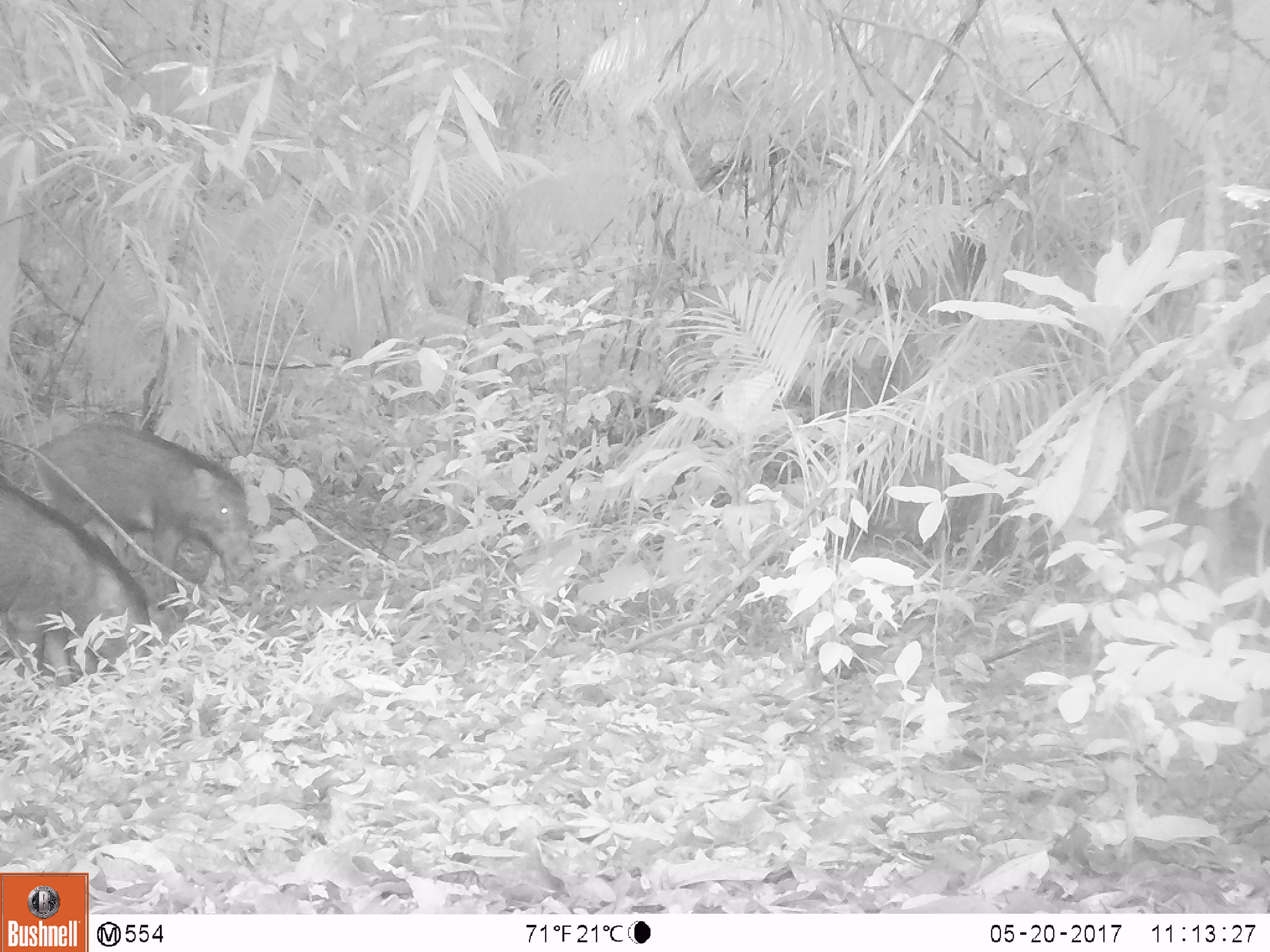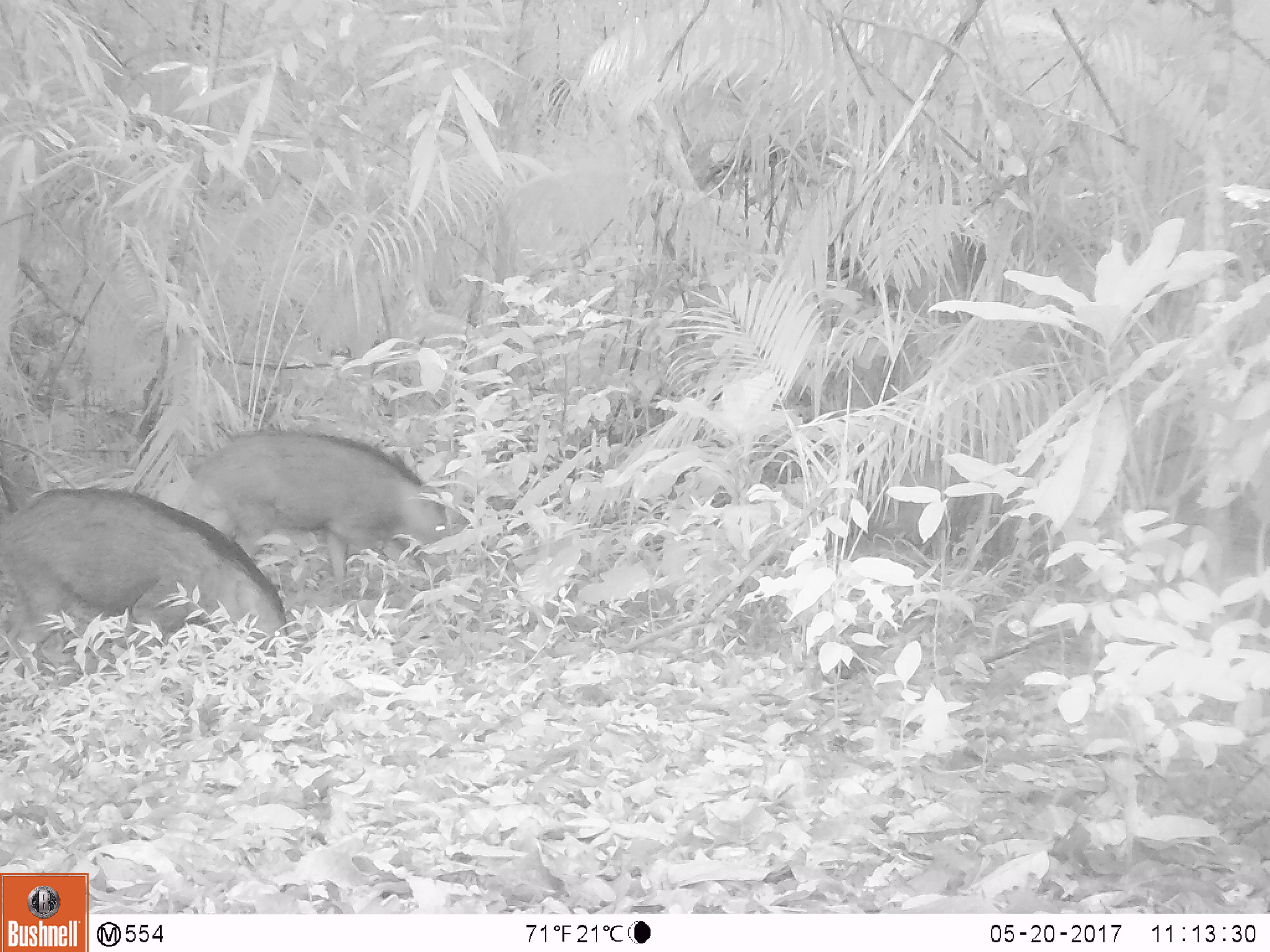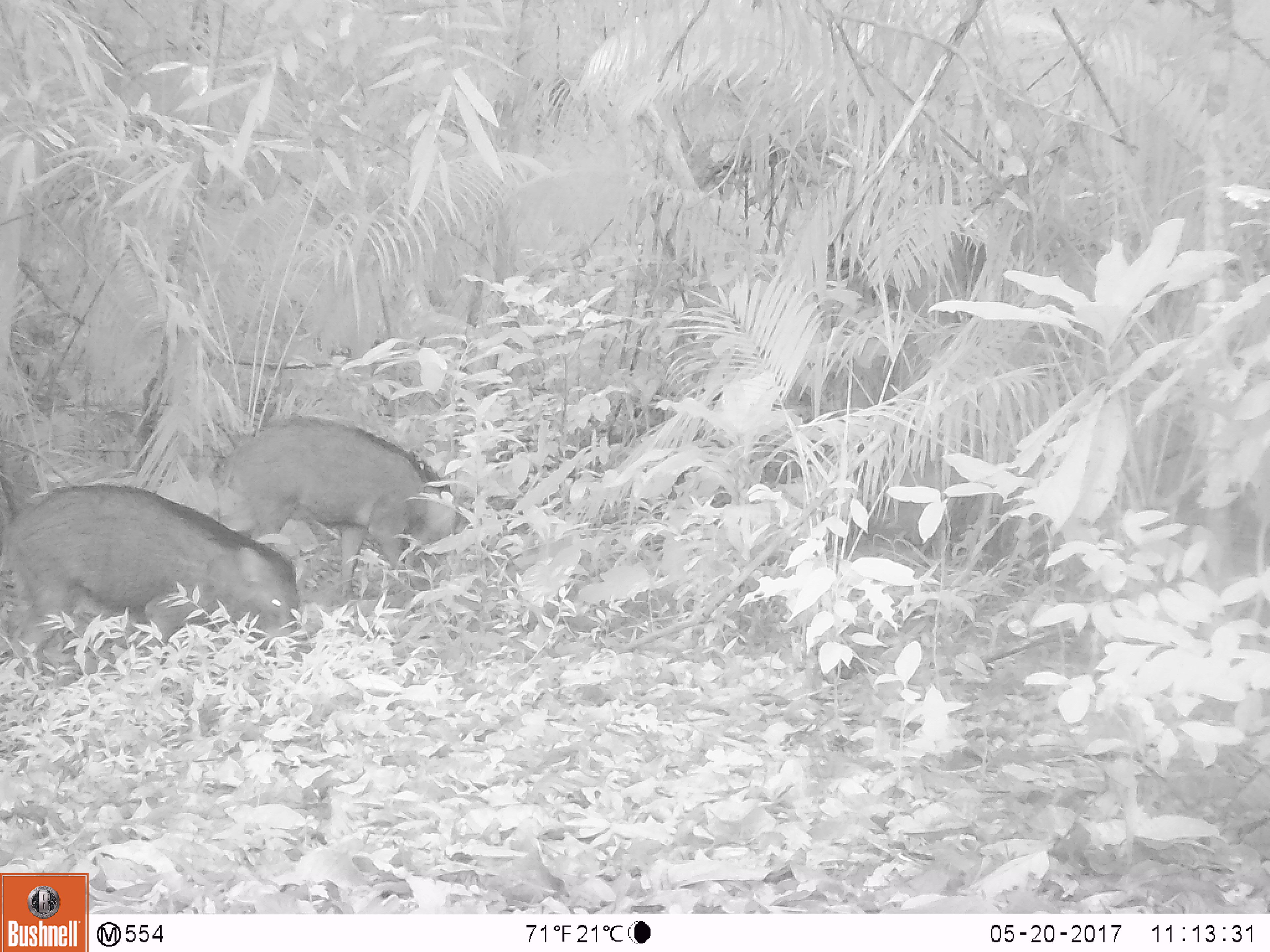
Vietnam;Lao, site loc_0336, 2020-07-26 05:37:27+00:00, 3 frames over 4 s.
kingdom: Animalia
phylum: Chordata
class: Mammalia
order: Artiodactyla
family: Suidae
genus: Sus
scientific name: Sus scrofa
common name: eurasian wild pig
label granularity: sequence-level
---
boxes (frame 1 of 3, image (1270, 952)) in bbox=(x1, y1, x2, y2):
eurasian wild pig: bbox=(33, 420, 254, 610); bbox=(0, 476, 153, 688)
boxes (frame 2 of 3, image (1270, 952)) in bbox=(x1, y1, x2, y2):
eurasian wild pig: bbox=(180, 427, 458, 606); bbox=(36, 484, 289, 679)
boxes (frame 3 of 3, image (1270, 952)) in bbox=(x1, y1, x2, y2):
eurasian wild pig: bbox=(1, 483, 300, 688); bbox=(207, 413, 463, 604)